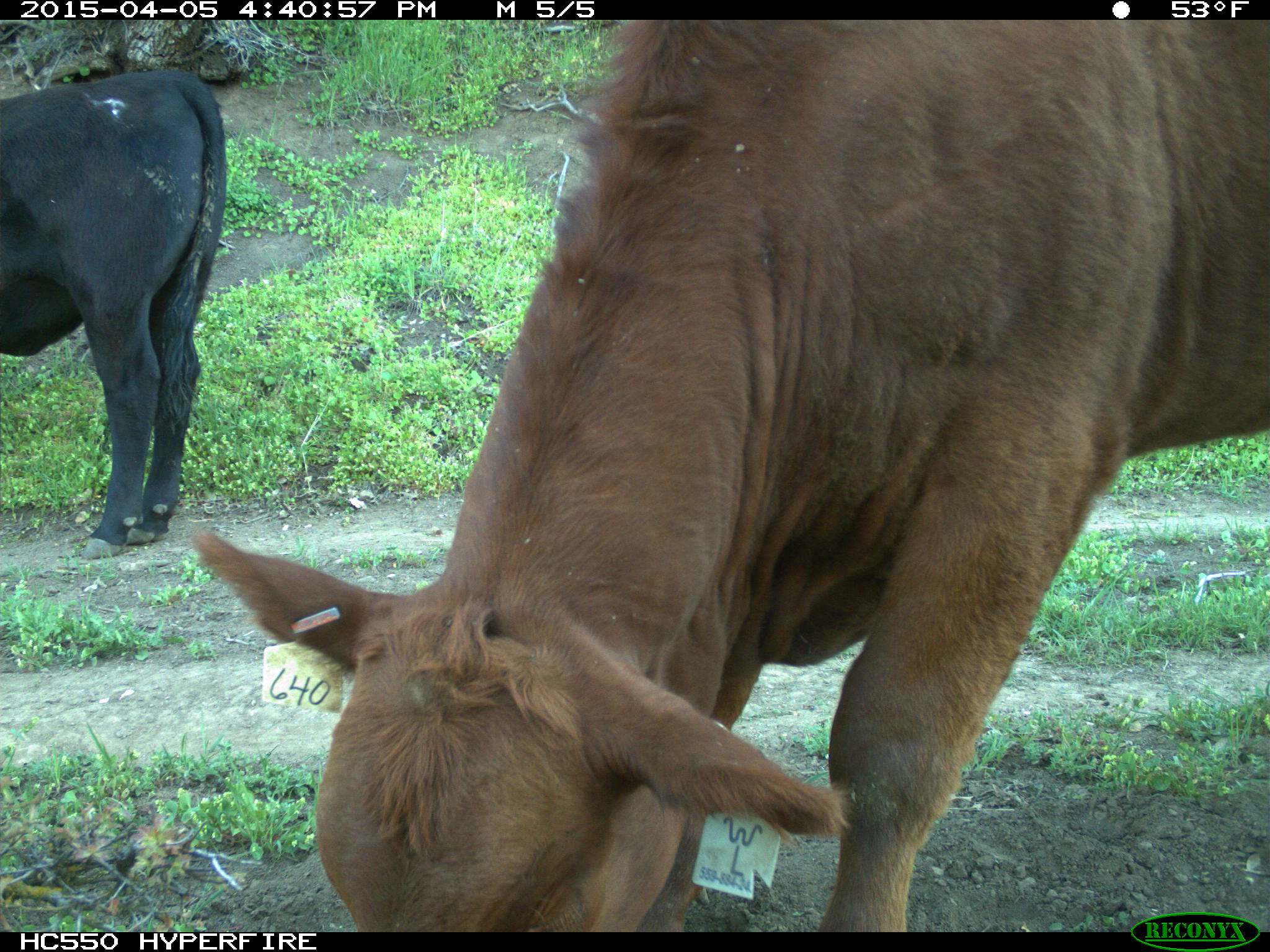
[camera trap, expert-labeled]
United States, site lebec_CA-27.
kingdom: Animalia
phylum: Chordata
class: Mammalia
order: Artiodactyla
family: Bovidae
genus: Bos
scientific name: Bos taurus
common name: domestic cow